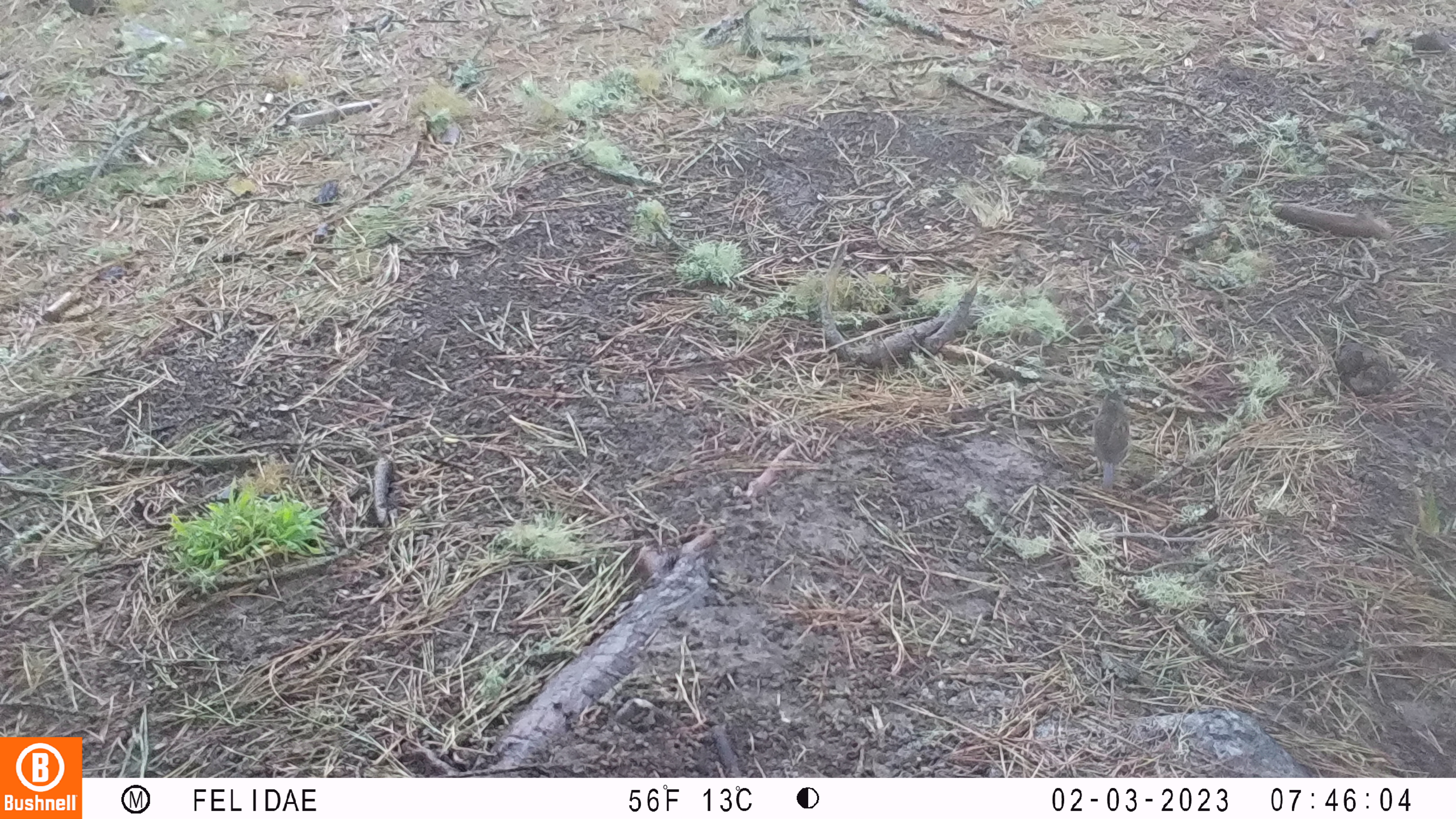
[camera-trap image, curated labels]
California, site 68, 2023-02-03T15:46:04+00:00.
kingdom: Animalia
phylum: Chordata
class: Aves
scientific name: Aves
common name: bird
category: unknown bird